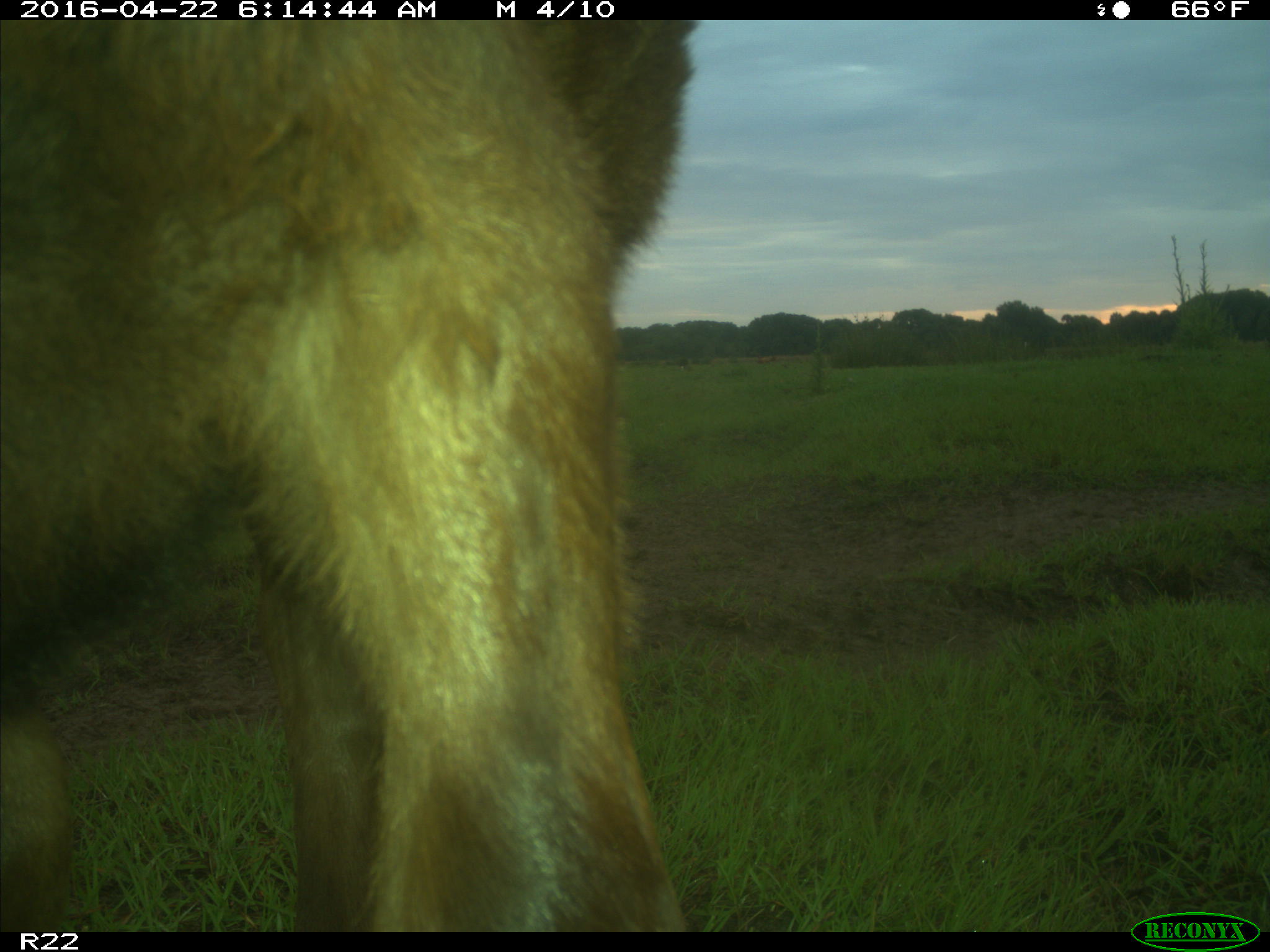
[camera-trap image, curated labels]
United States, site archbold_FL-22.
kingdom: Animalia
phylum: Chordata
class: Mammalia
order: Artiodactyla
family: Bovidae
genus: Bos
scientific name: Bos taurus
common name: domestic cow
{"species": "Bos taurus (domestic cow)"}